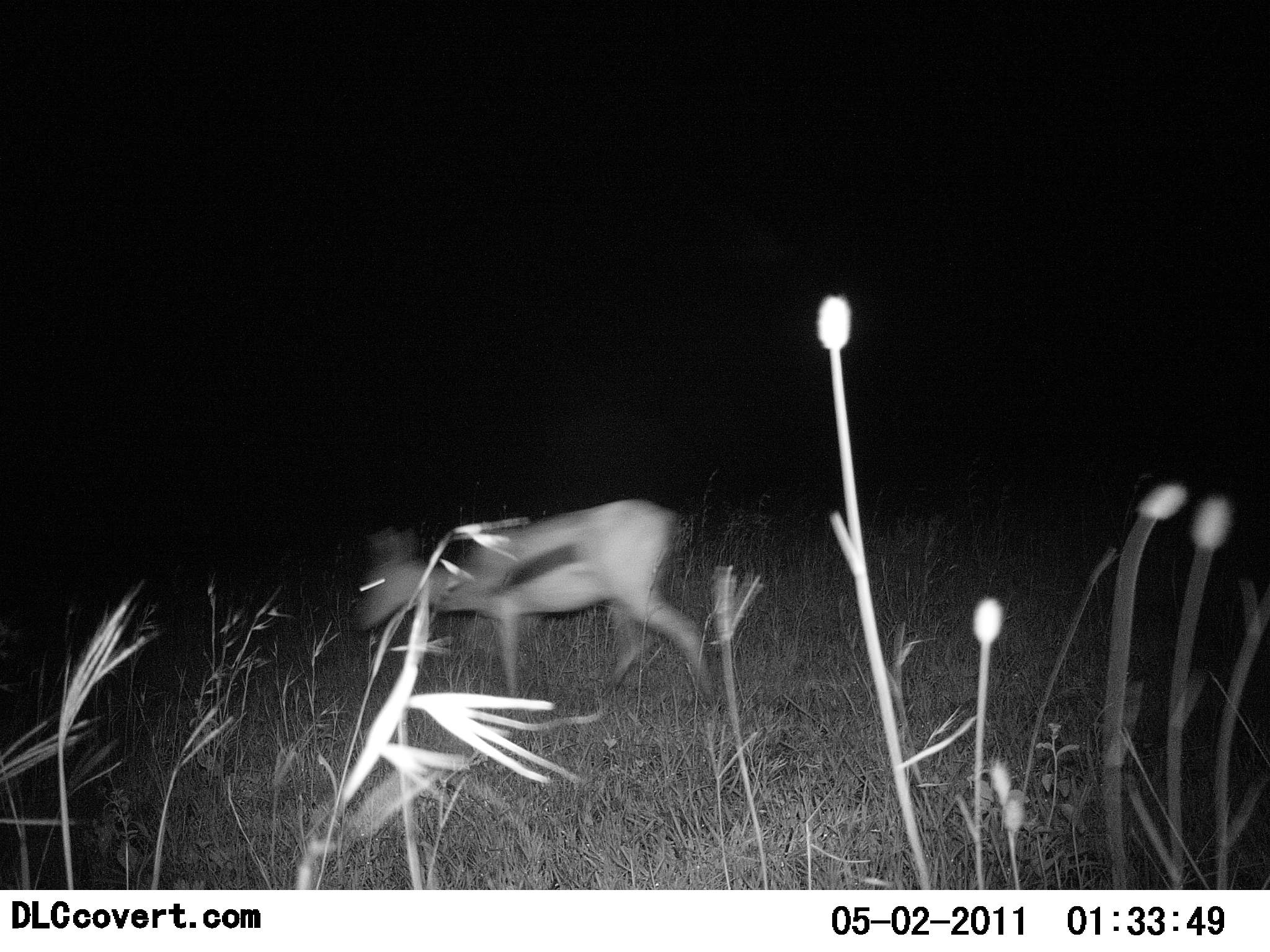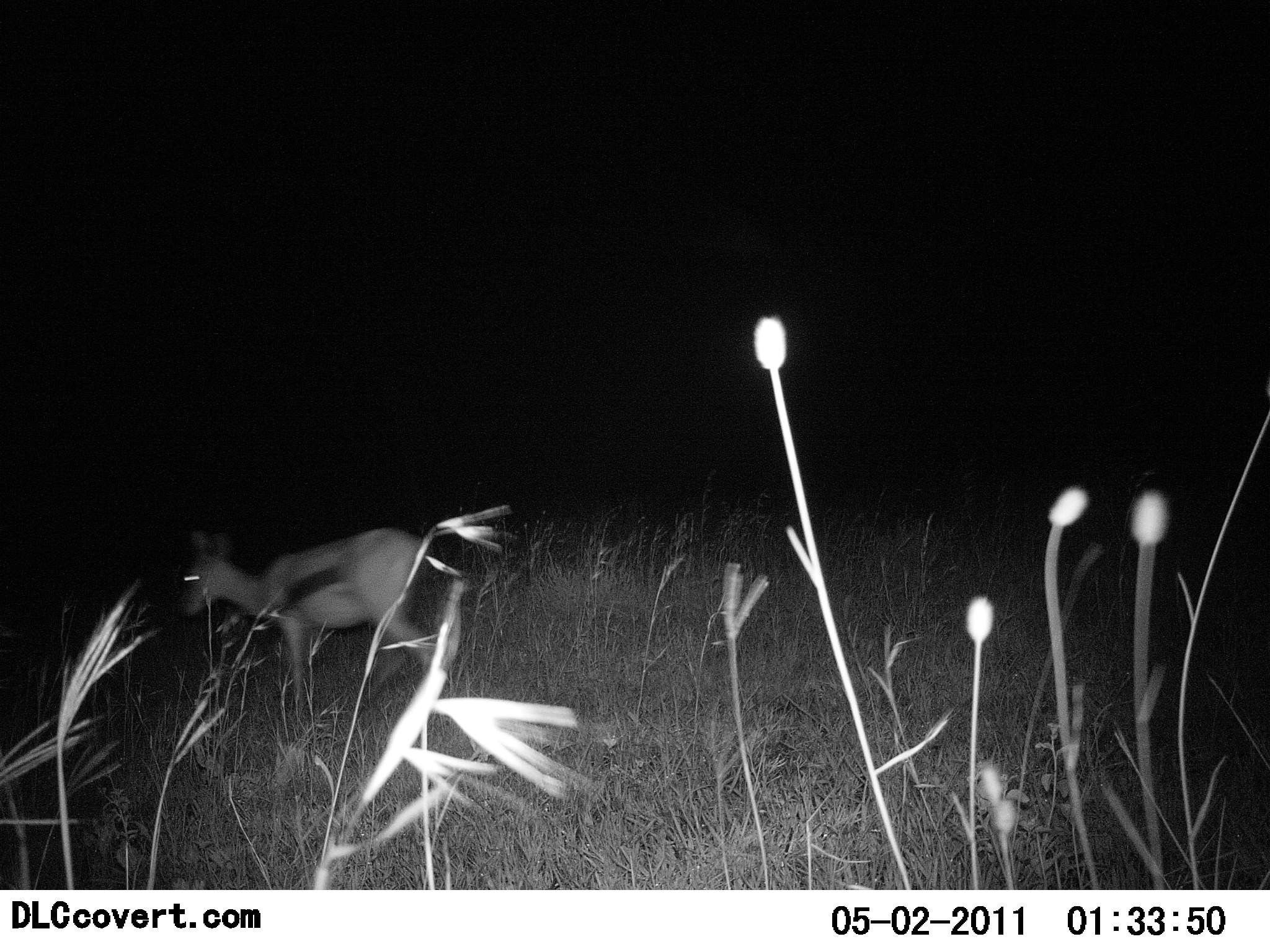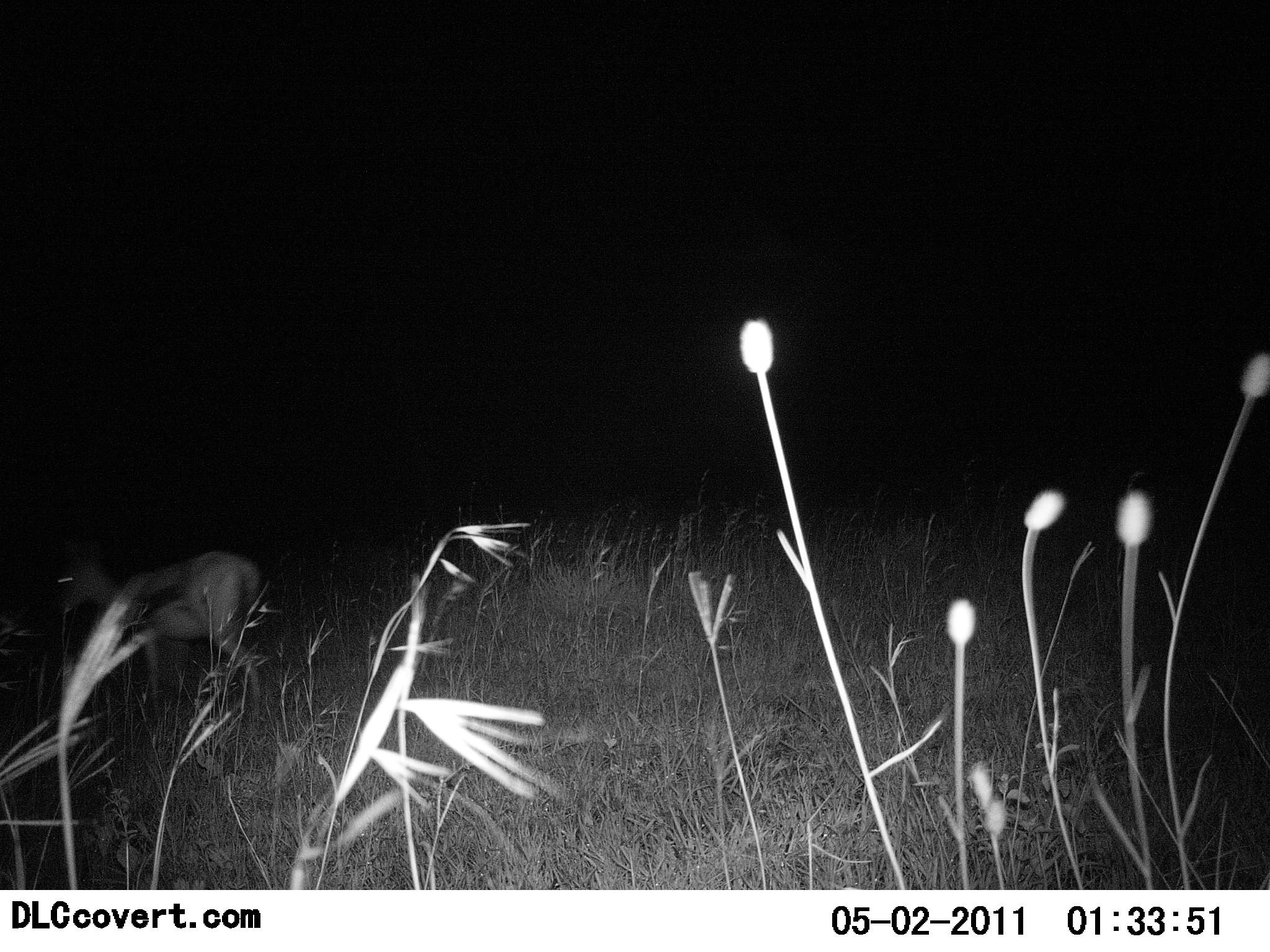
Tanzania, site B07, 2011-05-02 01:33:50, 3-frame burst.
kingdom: Animalia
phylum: Chordata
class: Mammalia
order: Artiodactyla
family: Bovidae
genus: Eudorcas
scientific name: Eudorcas thomsonii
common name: thomson's gazelle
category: gazellethomsons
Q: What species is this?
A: Gazellethomsons (thomson's gazelle) (Eudorcas thomsonii).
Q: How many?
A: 1.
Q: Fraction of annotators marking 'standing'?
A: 0%.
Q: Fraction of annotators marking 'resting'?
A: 0%.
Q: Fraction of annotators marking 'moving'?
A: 100%.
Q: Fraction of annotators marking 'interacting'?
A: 0%.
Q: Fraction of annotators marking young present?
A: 7%.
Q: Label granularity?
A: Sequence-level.